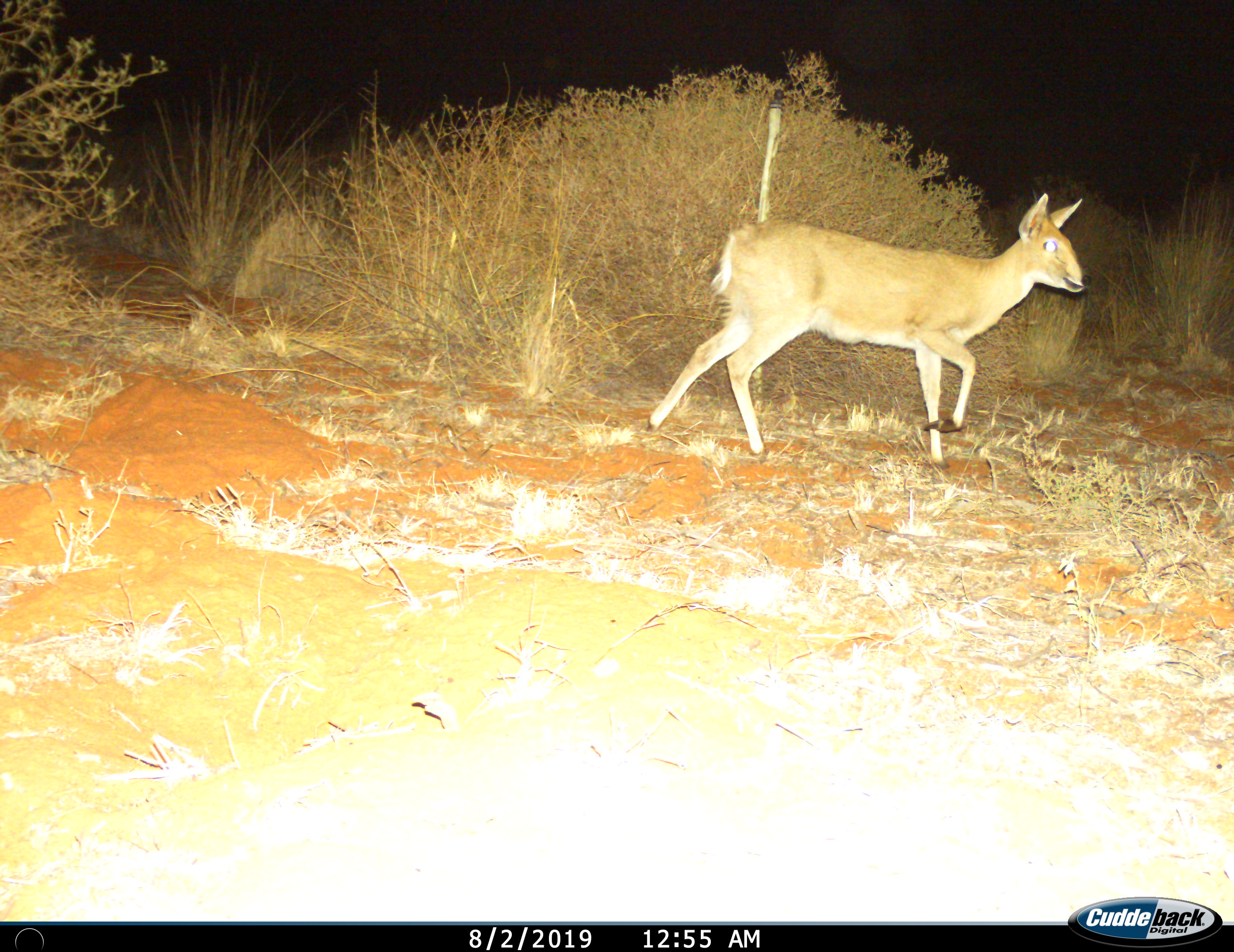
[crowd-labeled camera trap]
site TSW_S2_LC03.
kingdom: Animalia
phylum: Chordata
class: Mammalia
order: Artiodactyla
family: Bovidae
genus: Sylvicapra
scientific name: Sylvicapra grimmia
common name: common duiker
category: duikercommongrey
Duikercommongrey (common duiker) (Sylvicapra grimmia), count 1. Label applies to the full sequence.